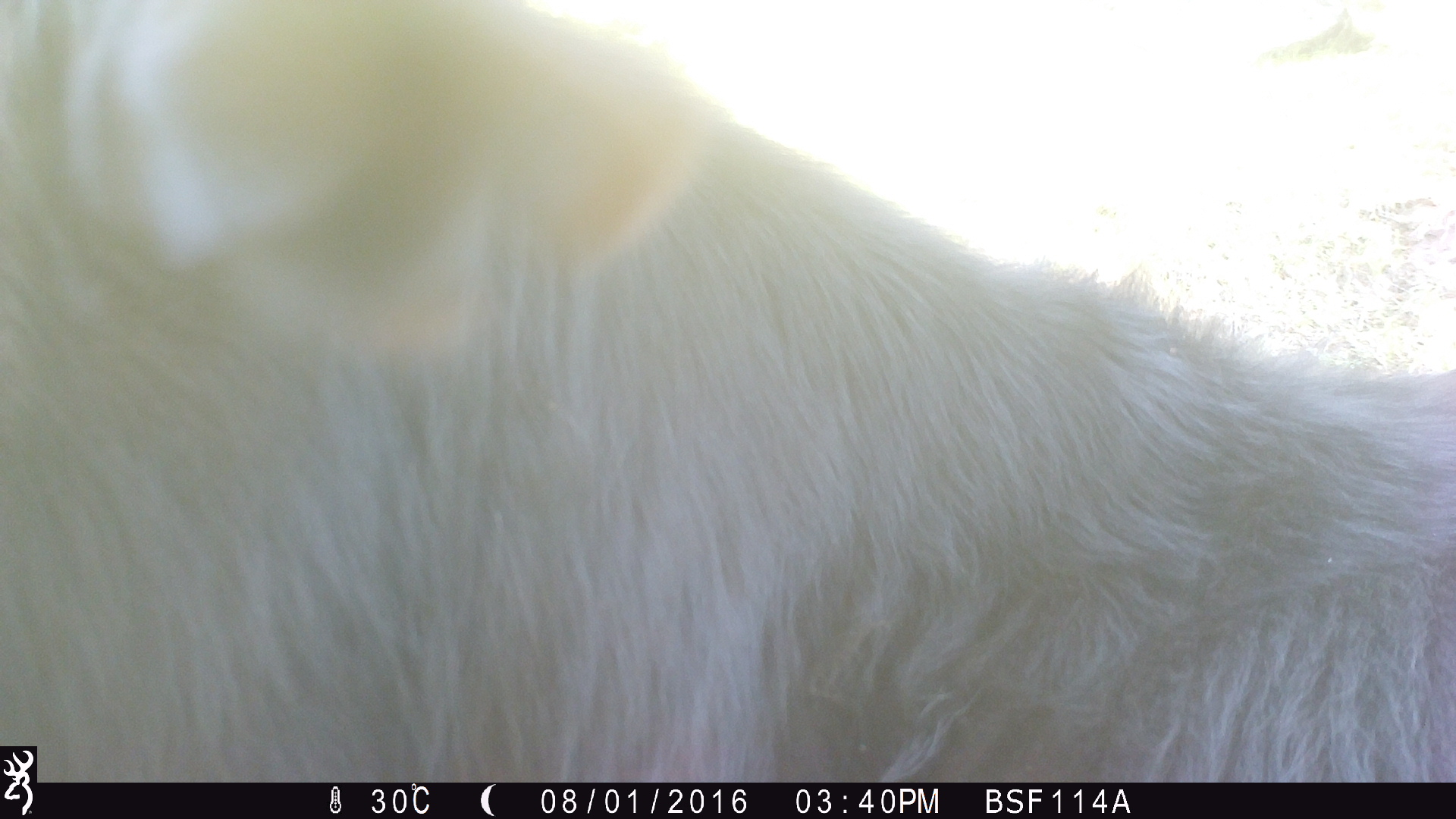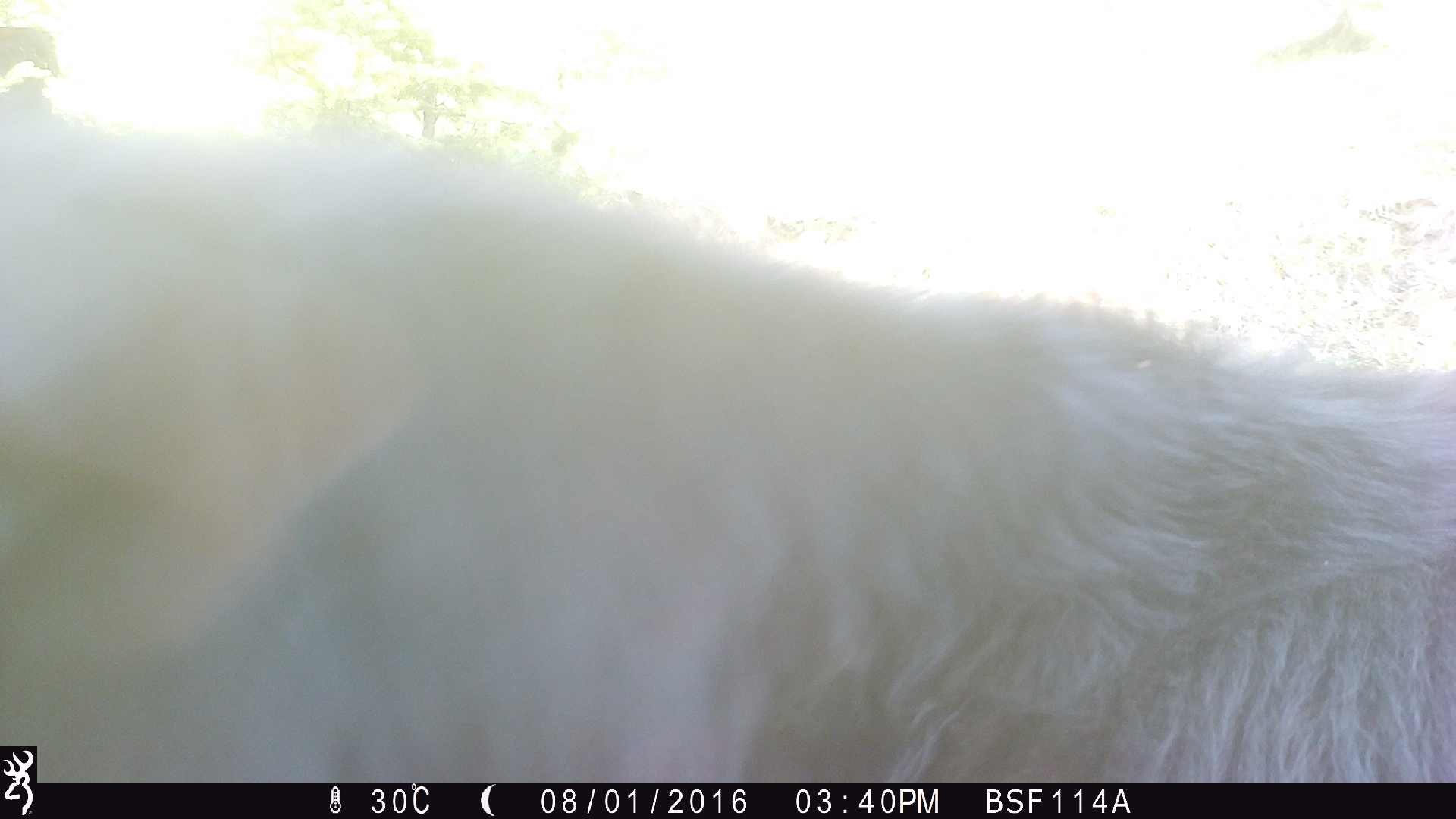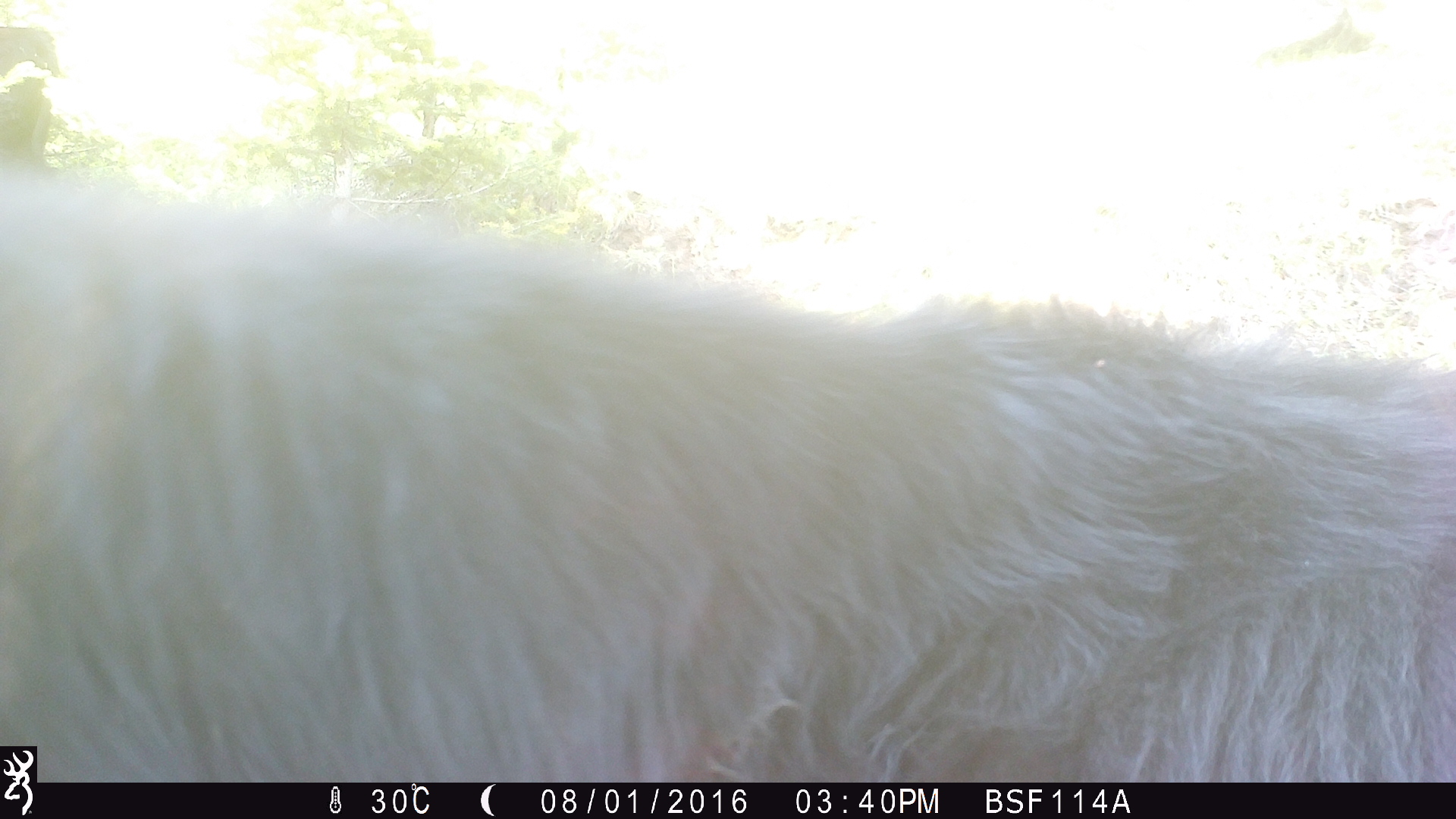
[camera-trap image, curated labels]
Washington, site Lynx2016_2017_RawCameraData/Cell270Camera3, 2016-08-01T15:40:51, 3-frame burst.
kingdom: Animalia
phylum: Chordata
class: Mammalia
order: Artiodactyla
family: Bovidae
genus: Bos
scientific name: Bos taurus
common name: domestic cattle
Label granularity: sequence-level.